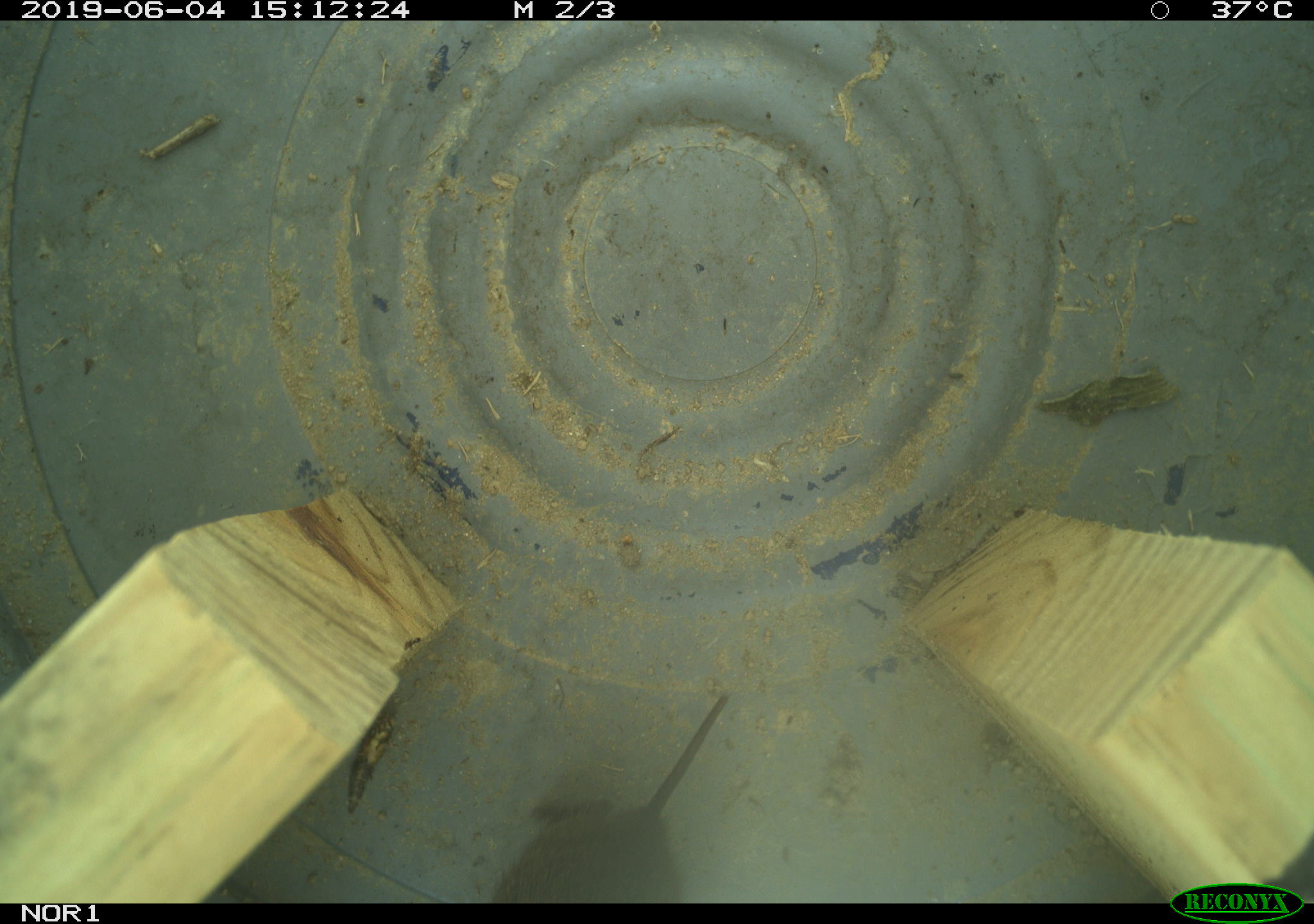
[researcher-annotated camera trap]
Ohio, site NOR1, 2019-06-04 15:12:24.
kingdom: Animalia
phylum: Chordata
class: Mammalia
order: Rodentia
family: Cricetidae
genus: Microtus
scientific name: Microtus pennsylvanicus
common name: meadow vole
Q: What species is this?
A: Meadow vole (Microtus pennsylvanicus).